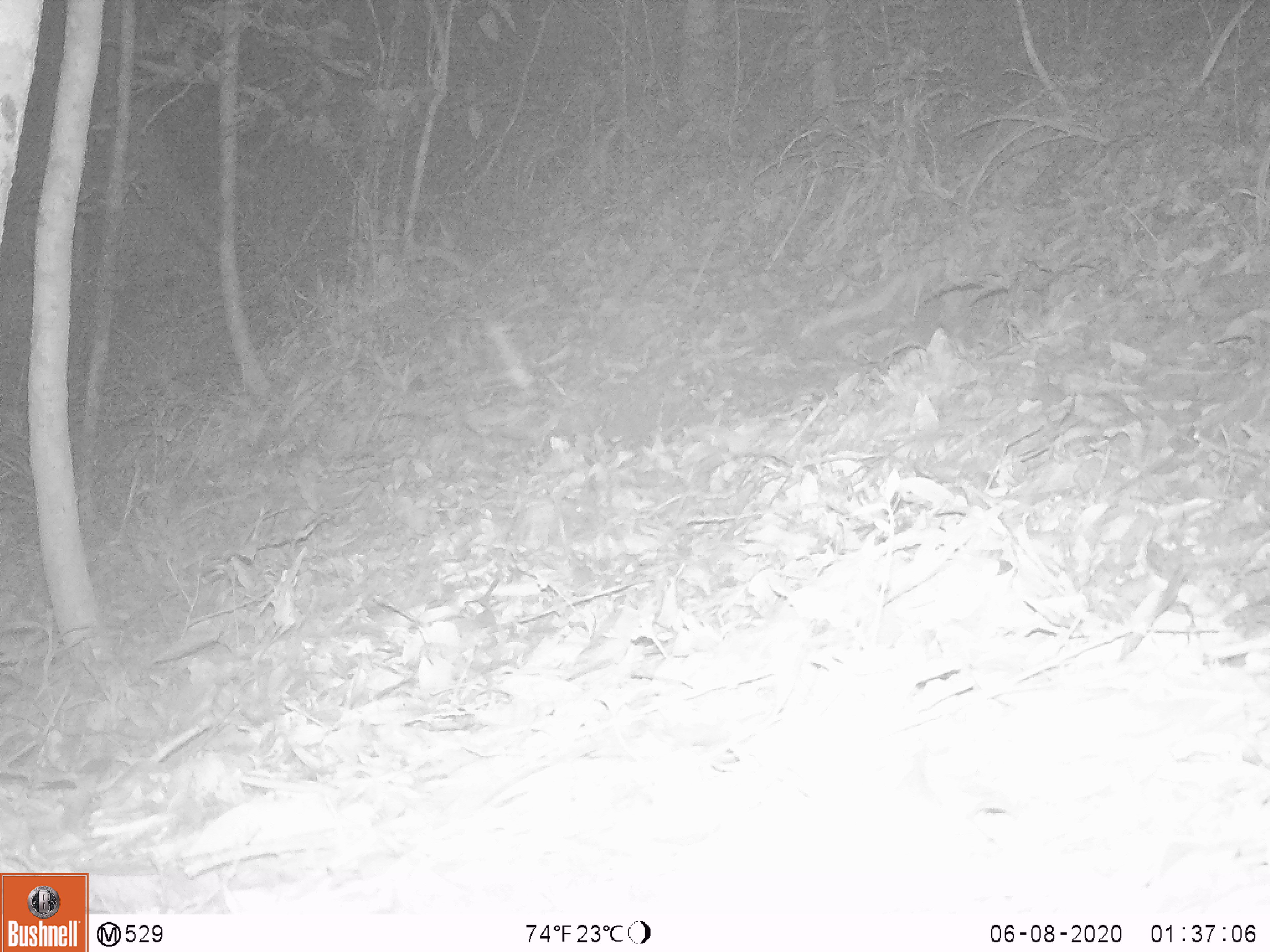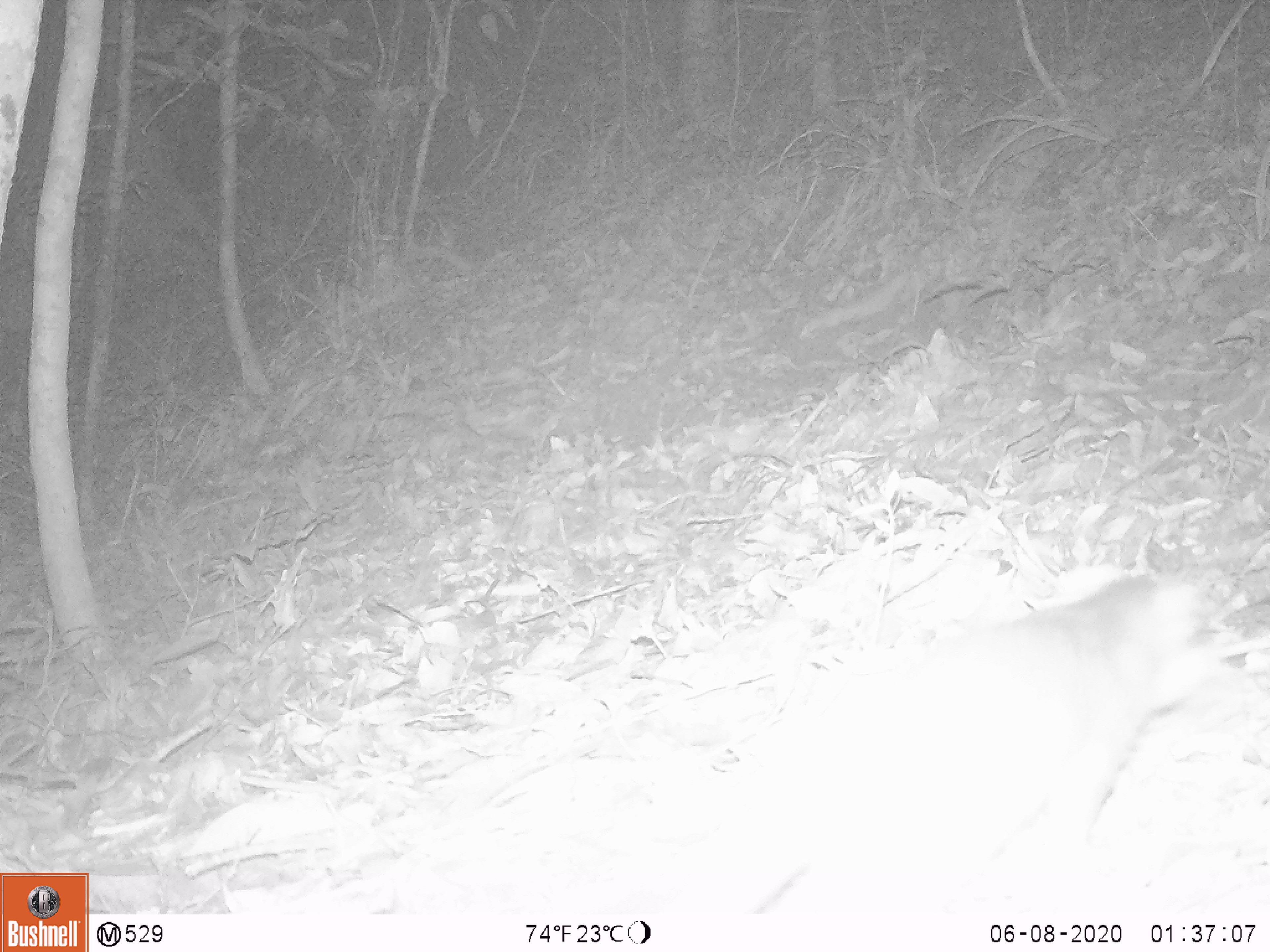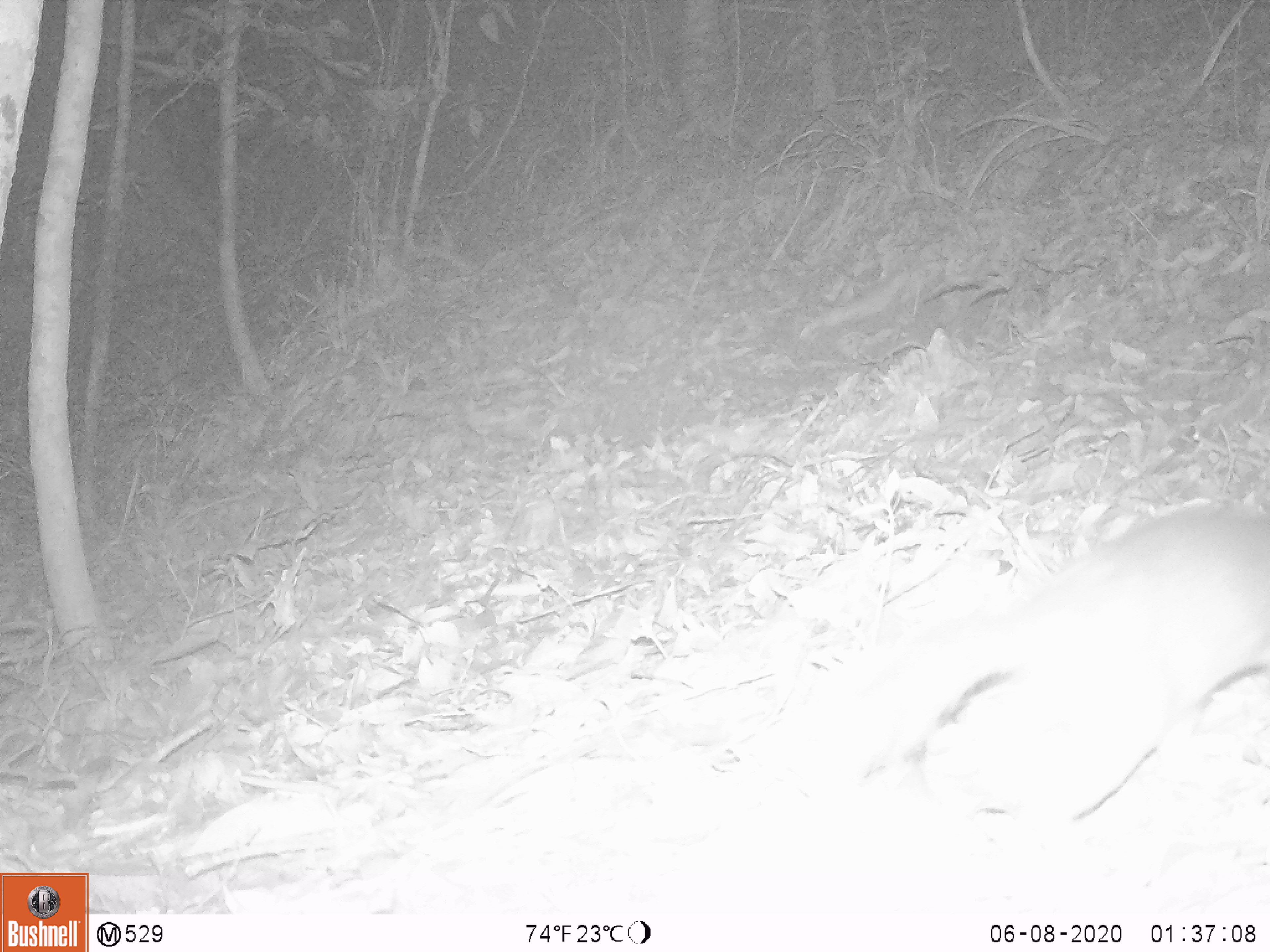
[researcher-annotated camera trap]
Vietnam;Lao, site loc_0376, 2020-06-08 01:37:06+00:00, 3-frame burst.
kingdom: Animalia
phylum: Chordata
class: Mammalia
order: Carnivora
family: Mustelidae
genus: Melogale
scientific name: Melogale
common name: ferret badger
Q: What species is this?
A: Ferret badger (Melogale).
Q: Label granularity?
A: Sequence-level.